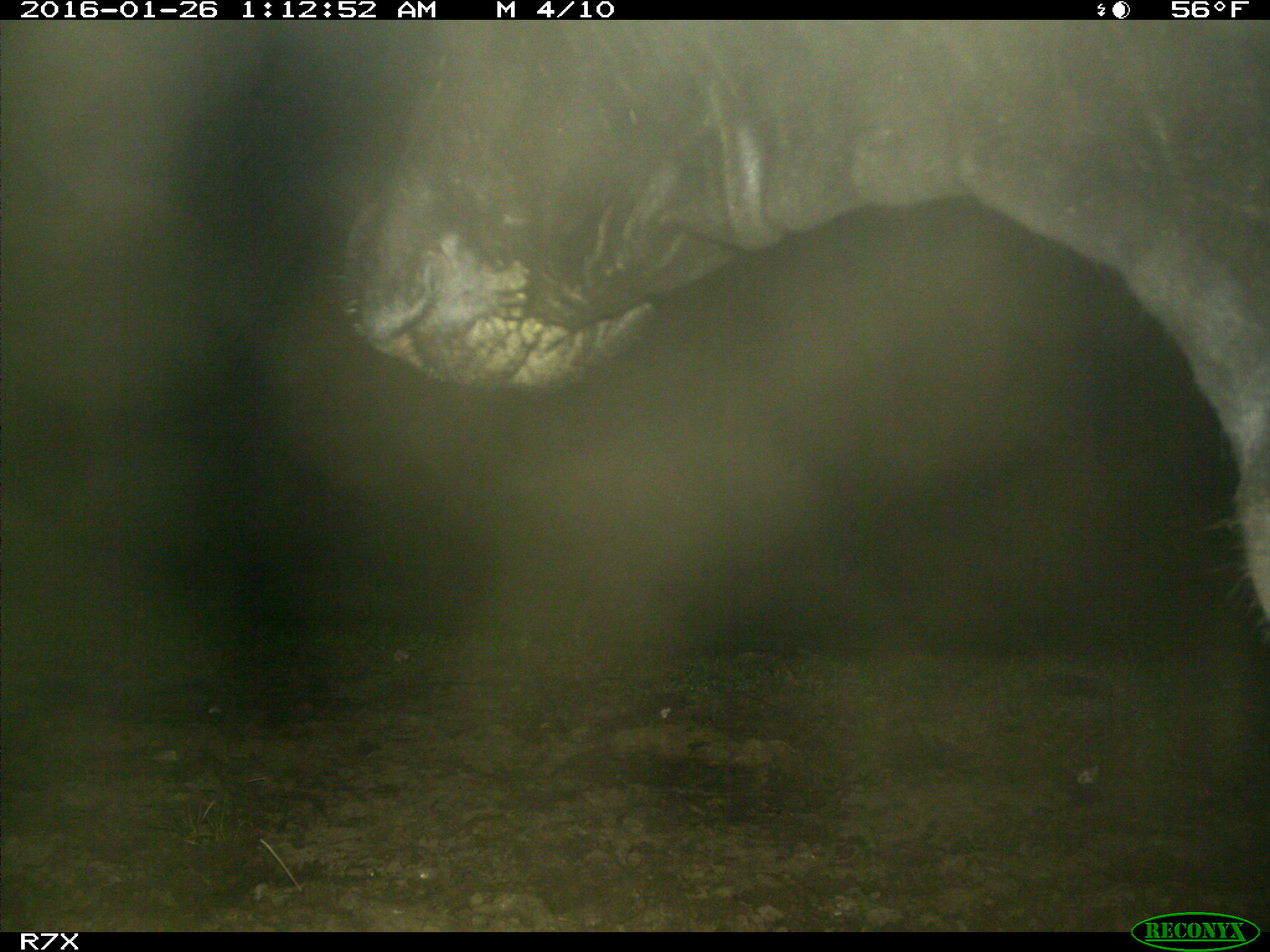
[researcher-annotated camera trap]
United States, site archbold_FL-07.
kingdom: Animalia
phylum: Chordata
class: Mammalia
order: Artiodactyla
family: Bovidae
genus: Bos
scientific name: Bos taurus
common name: domestic cow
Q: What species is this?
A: Bos taurus (domestic cow).